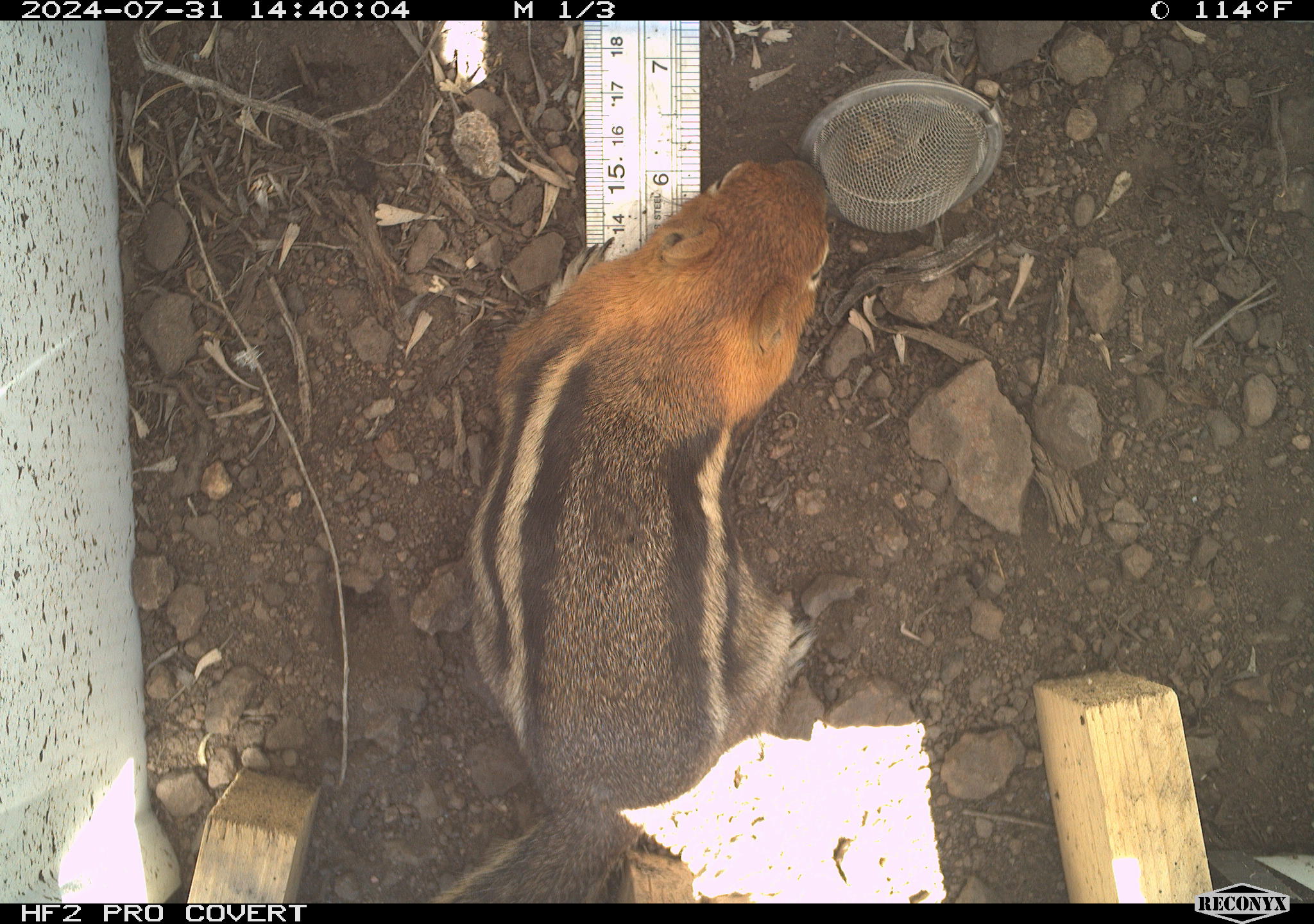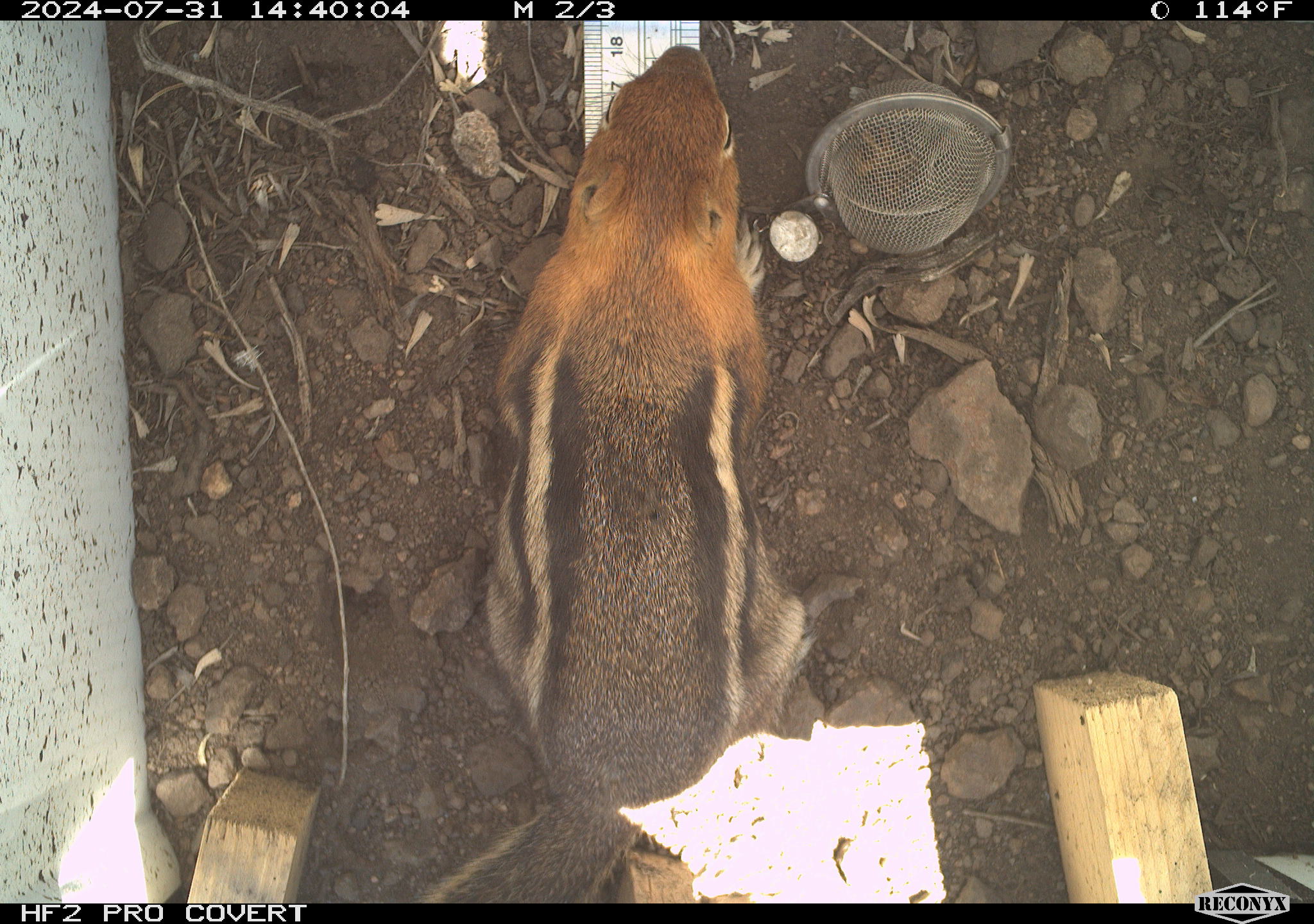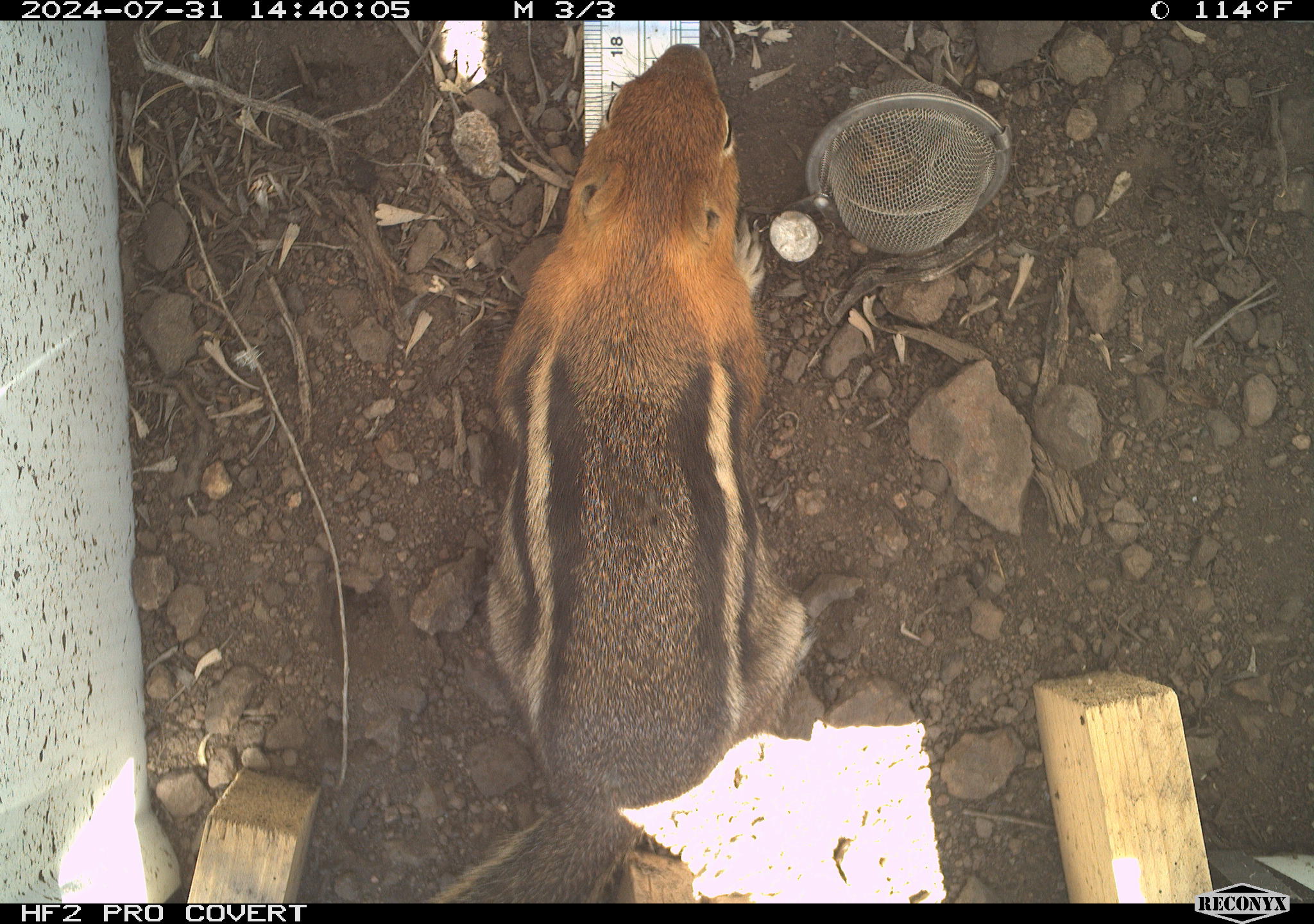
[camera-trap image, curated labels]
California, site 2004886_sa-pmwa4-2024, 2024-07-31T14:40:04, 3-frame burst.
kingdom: Animalia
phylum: Chordata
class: Mammalia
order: Rodentia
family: Sciuridae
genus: Callospermophilus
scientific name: Callospermophilus lateralis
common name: golden mantled ground squirrel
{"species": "golden mantled ground squirrel (Callospermophilus lateralis)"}